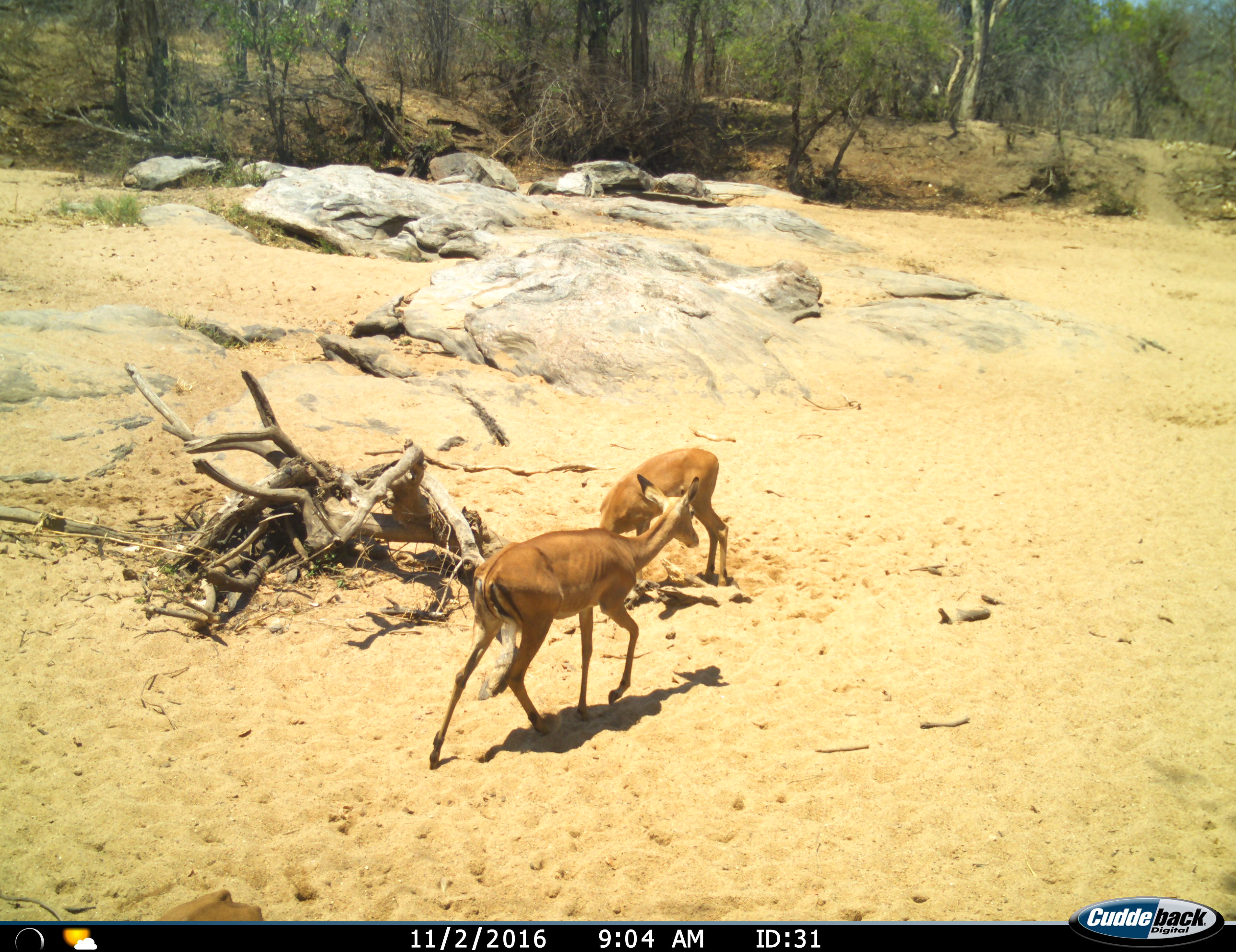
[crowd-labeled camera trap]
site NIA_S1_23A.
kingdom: Animalia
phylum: Chordata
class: Mammalia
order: Artiodactyla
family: Bovidae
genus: Aepyceros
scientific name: Aepyceros melampus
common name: impala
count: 2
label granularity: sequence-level